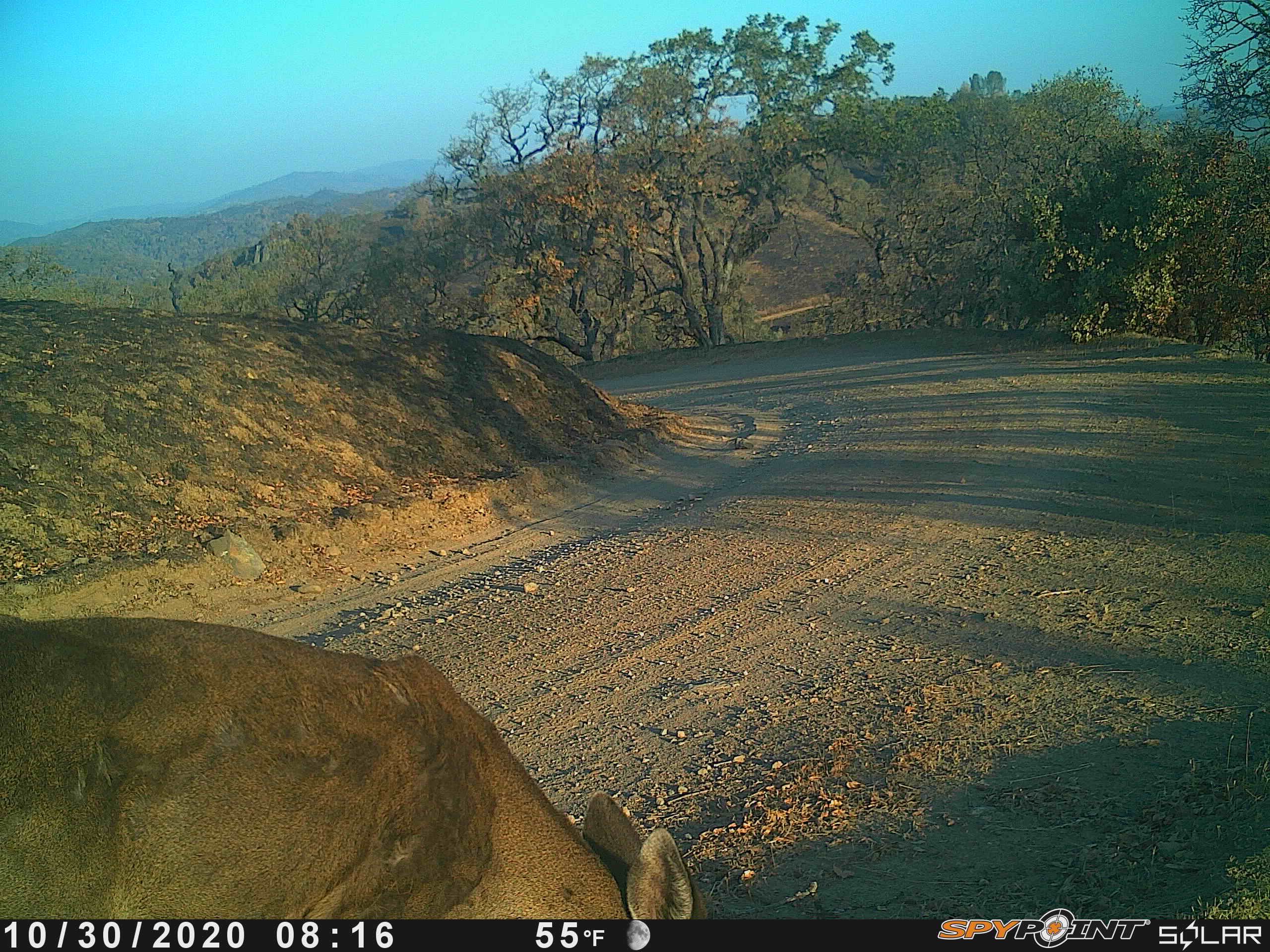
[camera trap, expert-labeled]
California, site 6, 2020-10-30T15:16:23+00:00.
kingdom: Animalia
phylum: Chordata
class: Mammalia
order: Artiodactyla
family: Cervidae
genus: Odocoileus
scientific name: Odocoileus hemionus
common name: mule deer